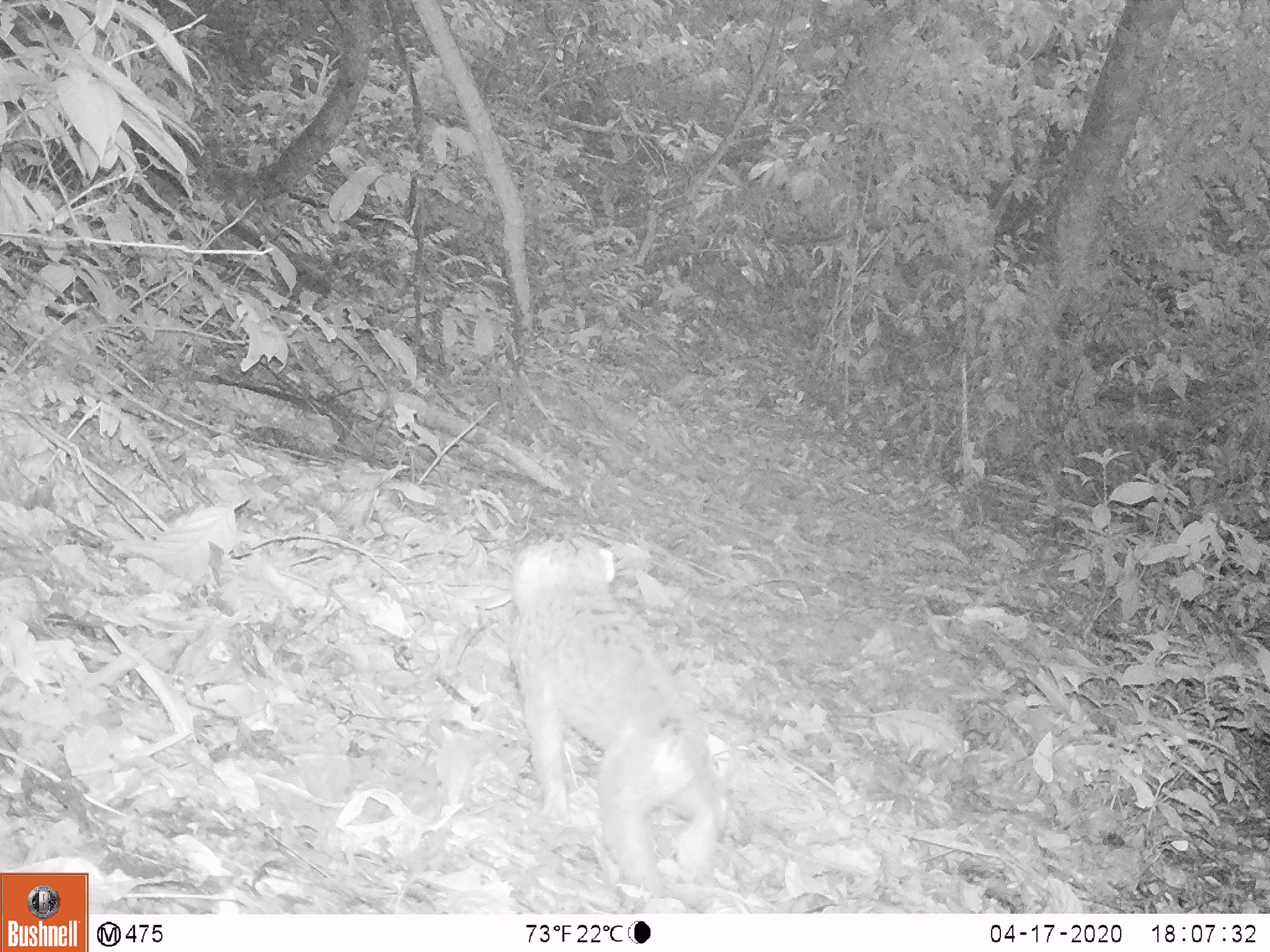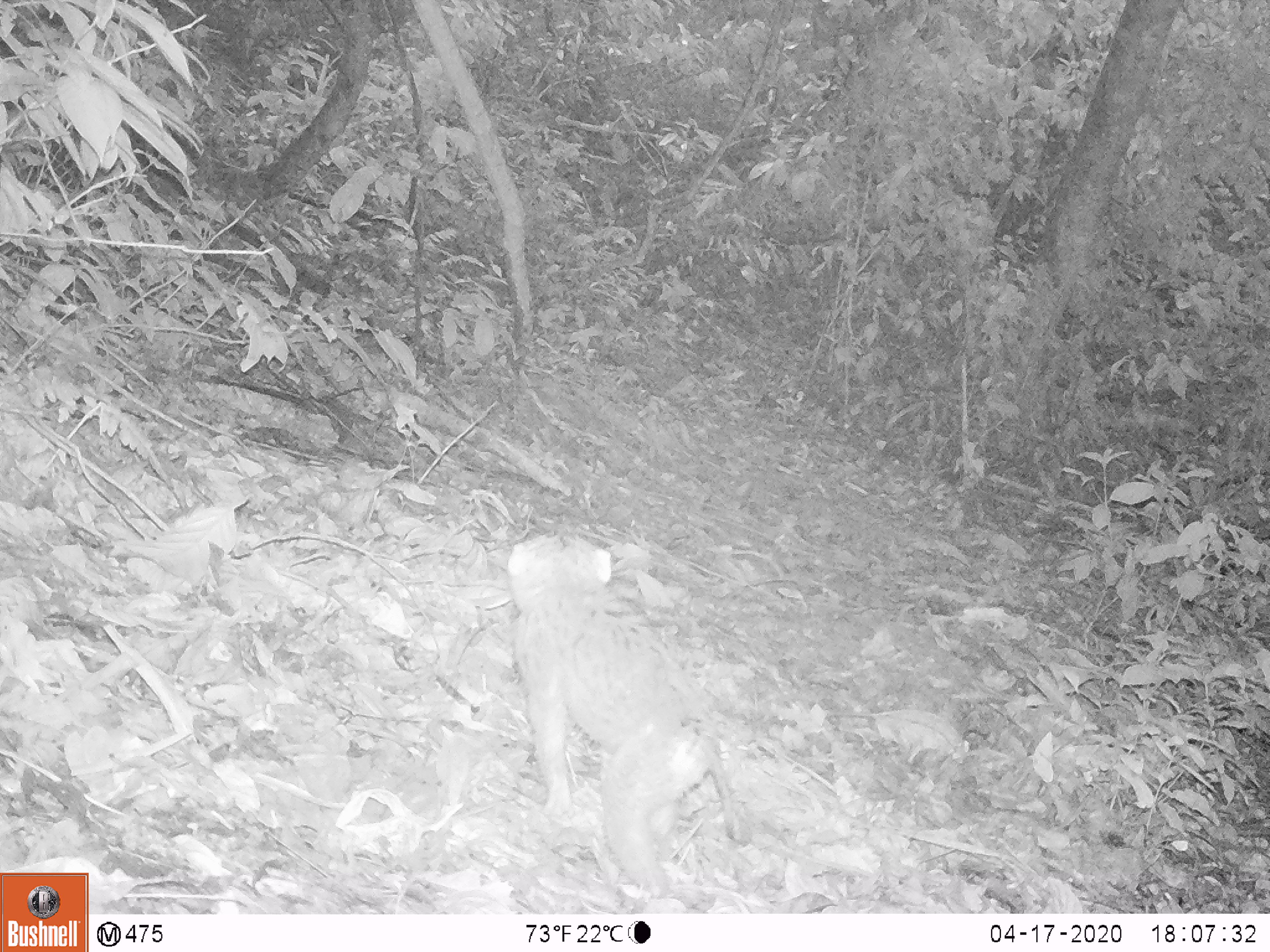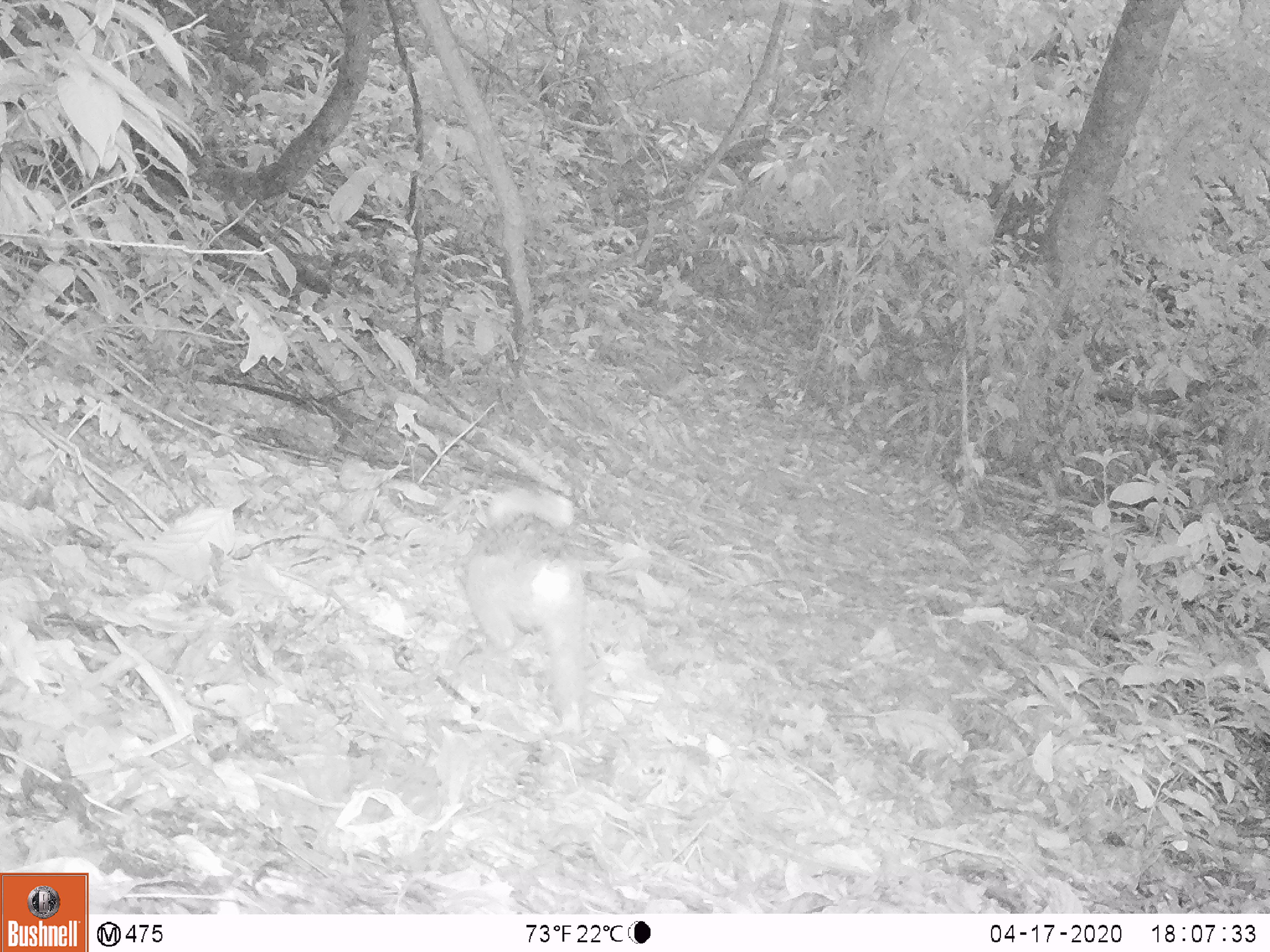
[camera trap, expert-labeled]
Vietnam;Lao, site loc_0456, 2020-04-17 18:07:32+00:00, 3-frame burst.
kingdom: Animalia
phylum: Chordata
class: Mammalia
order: Primates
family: Cercopithecidae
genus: Macaca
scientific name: Macaca nemestrina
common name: pig-tailed macaque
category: pig tailed macaque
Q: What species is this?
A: Pig tailed macaque (pig-tailed macaque) (Macaca nemestrina).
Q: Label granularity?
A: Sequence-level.